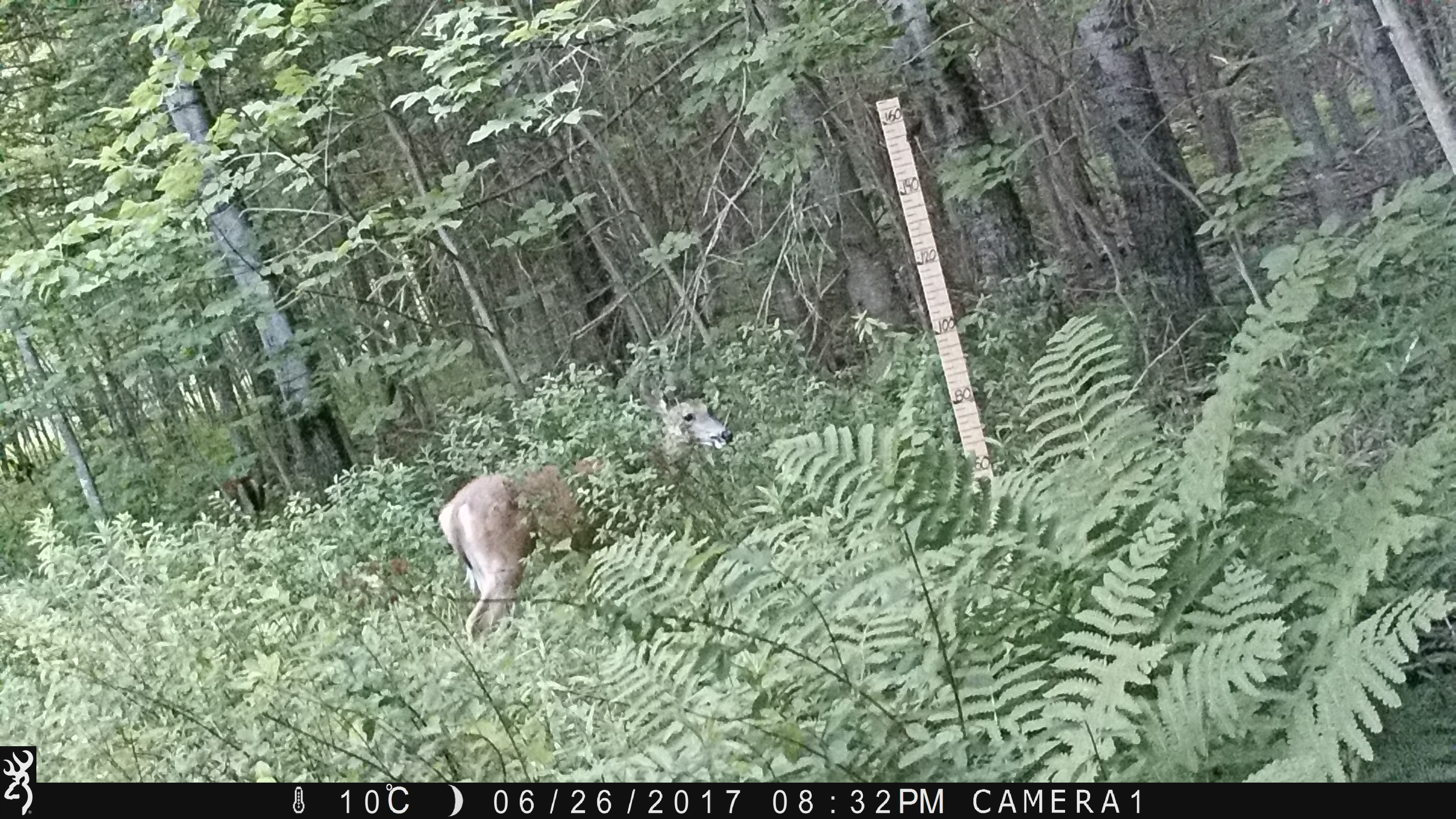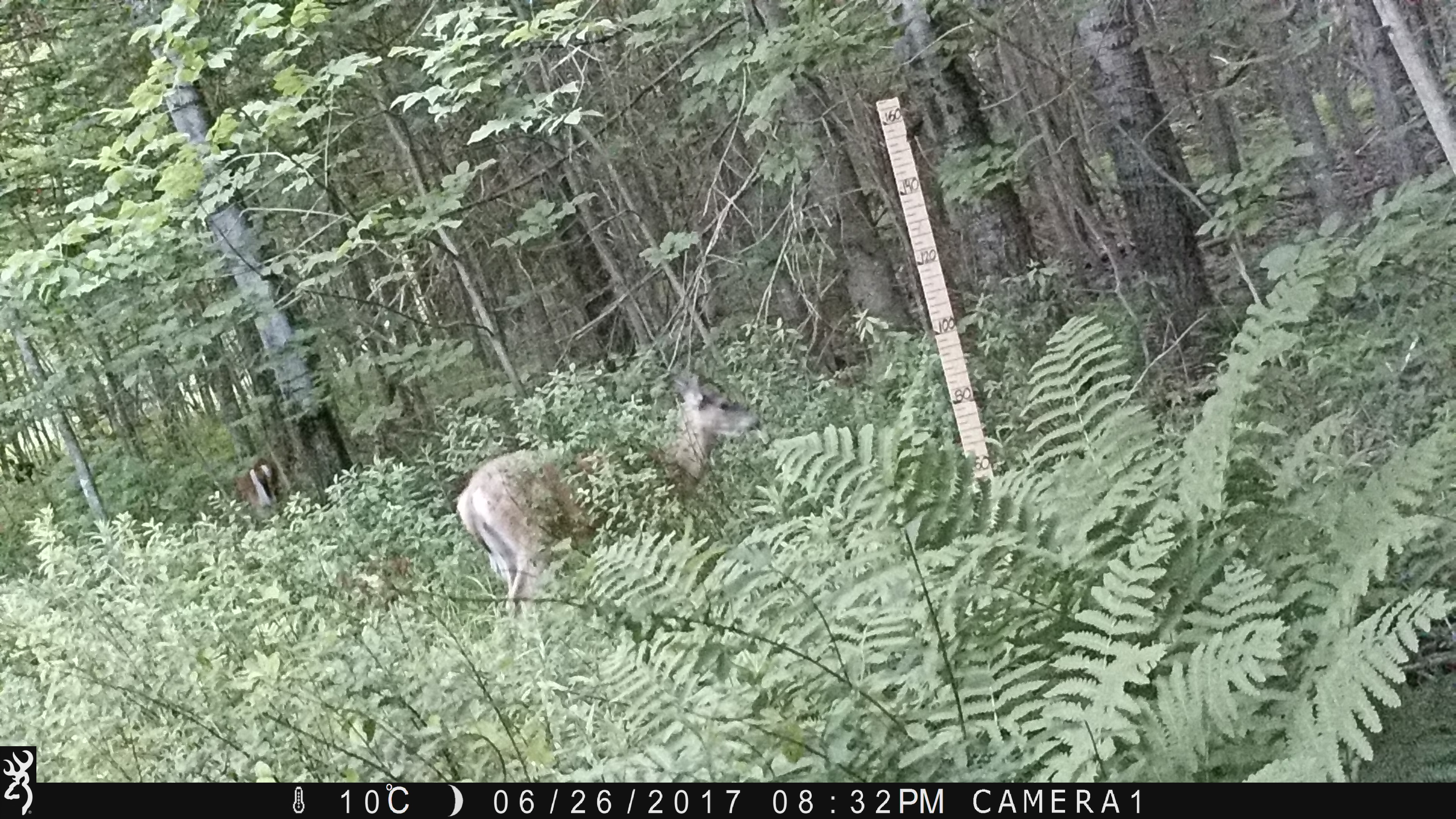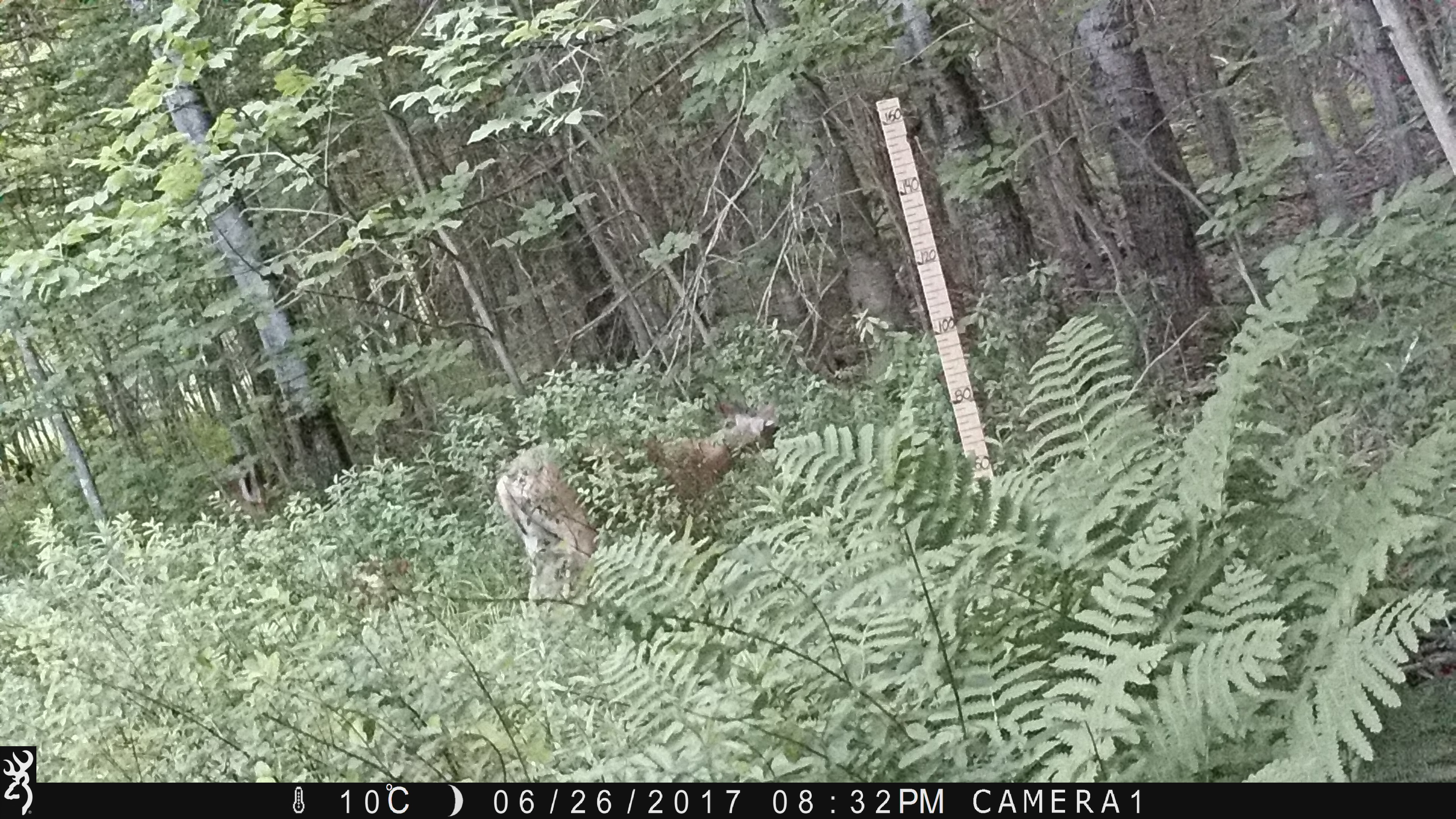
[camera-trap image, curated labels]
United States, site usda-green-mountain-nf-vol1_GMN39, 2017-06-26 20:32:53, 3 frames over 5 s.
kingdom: Animalia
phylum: Chordata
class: Mammalia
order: Artiodactyla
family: Cervidae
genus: Odocoileus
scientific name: Odocoileus virginianus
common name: white-tailed deer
White-tailed deer (Odocoileus virginianus).